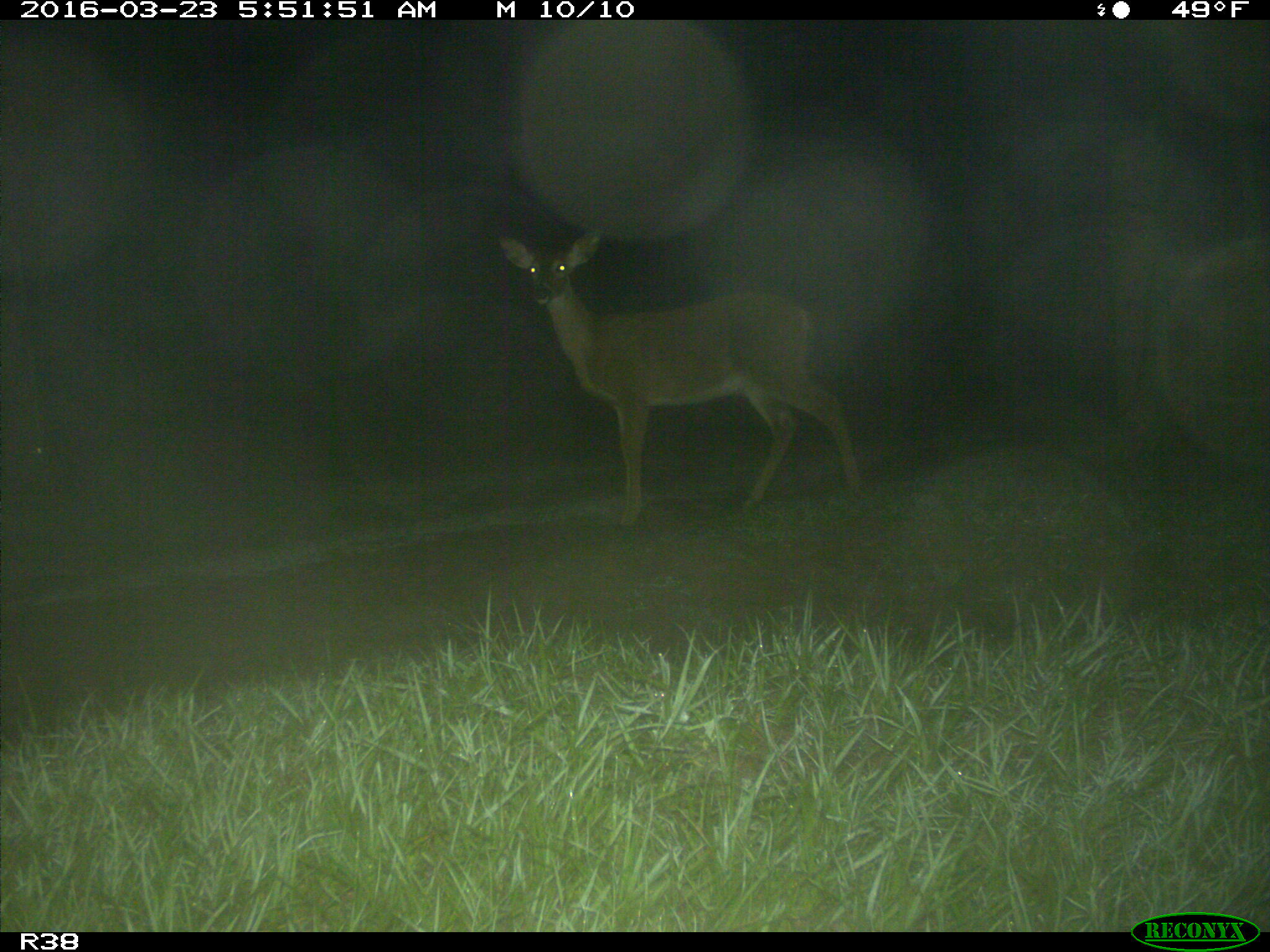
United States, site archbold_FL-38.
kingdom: Animalia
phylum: Chordata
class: Mammalia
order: Artiodactyla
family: Cervidae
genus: Odocoileus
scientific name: Odocoileus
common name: deer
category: unidentified deer